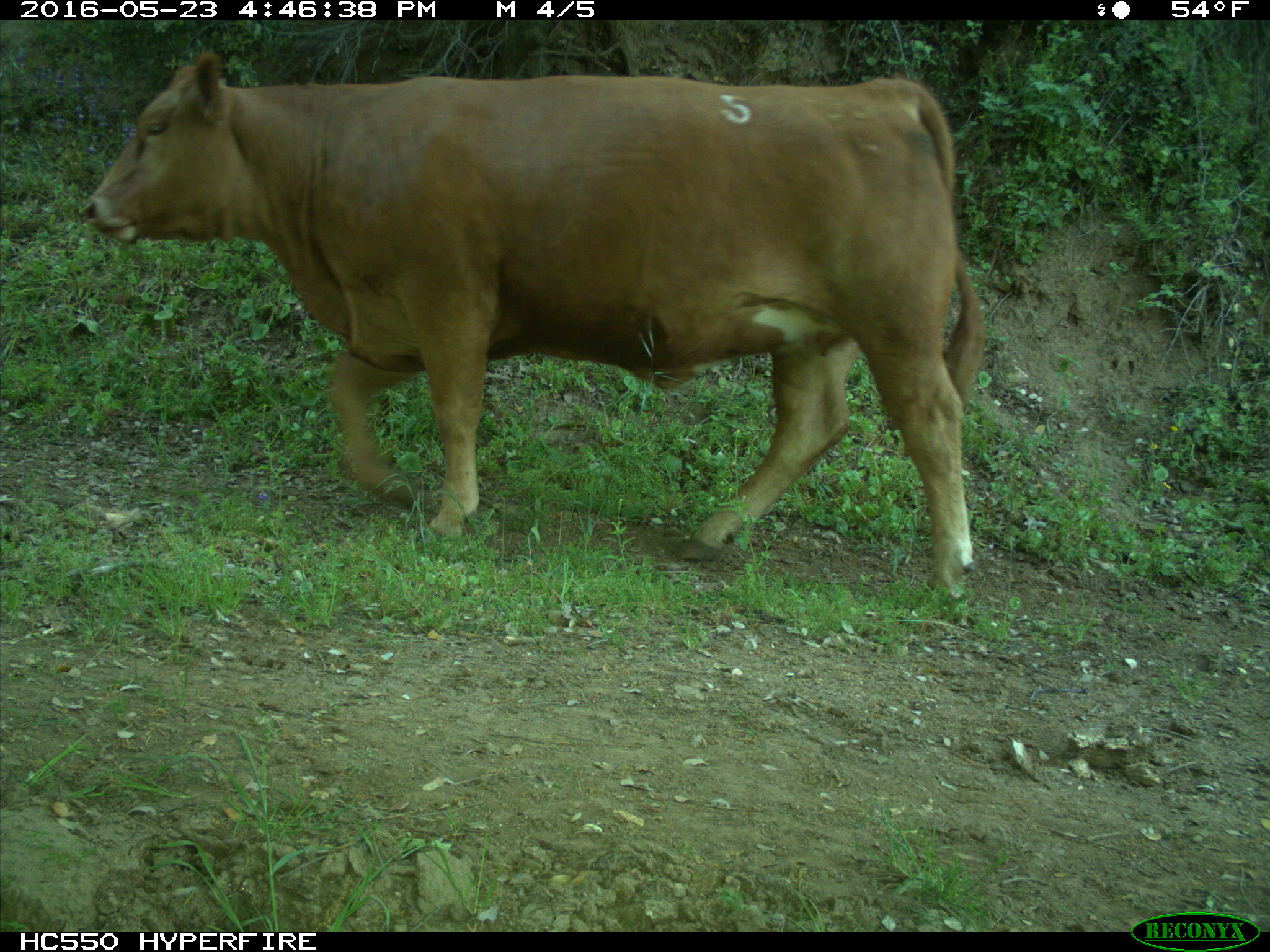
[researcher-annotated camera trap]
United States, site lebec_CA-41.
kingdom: Animalia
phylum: Chordata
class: Mammalia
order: Artiodactyla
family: Bovidae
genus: Bos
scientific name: Bos taurus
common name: domestic cow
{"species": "Bos taurus (domestic cow)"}